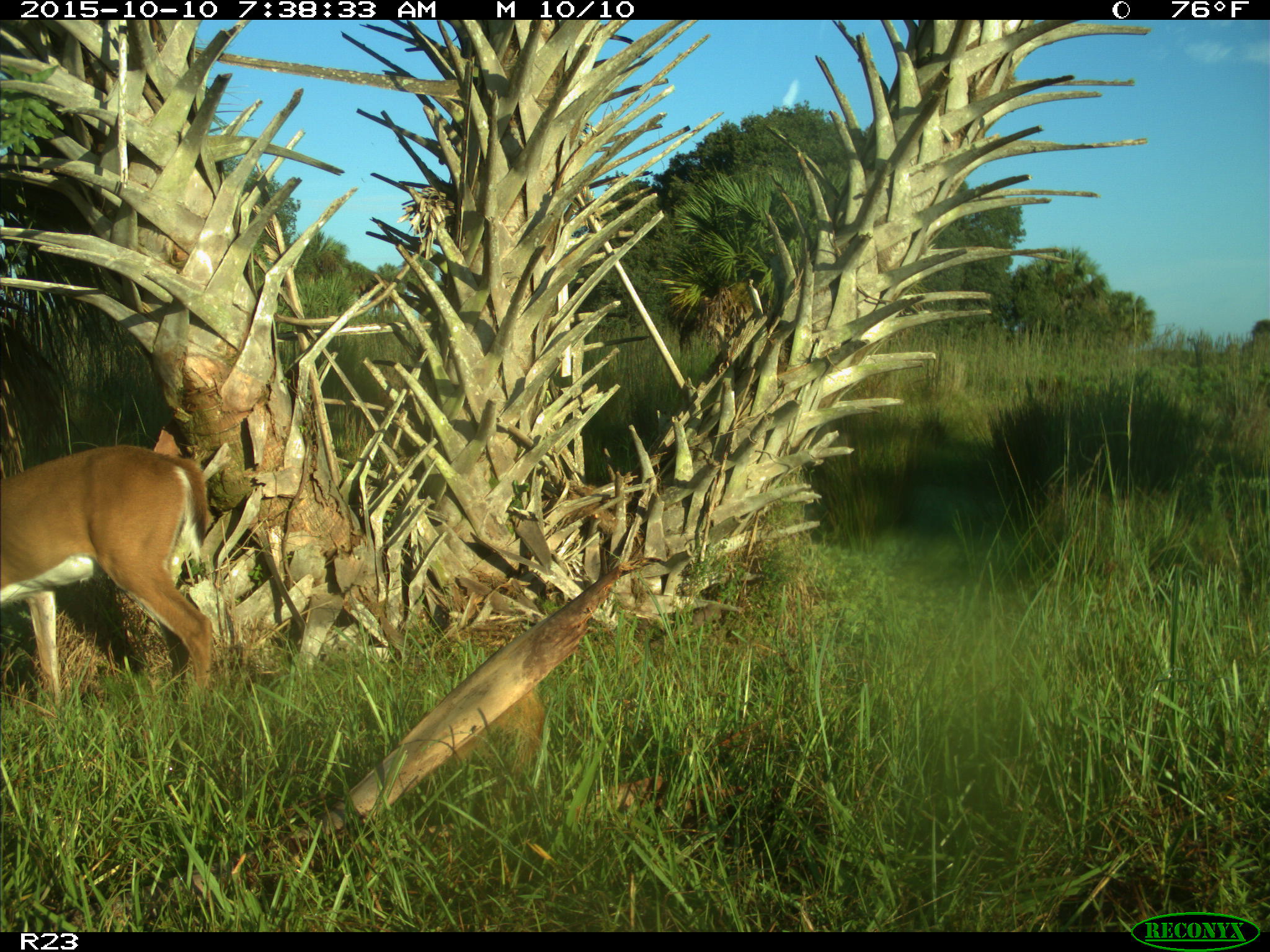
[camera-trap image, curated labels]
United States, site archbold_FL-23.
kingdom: Animalia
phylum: Chordata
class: Mammalia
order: Artiodactyla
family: Cervidae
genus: Odocoileus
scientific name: Odocoileus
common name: deer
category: unidentified deer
Unidentified deer (deer) (Odocoileus).